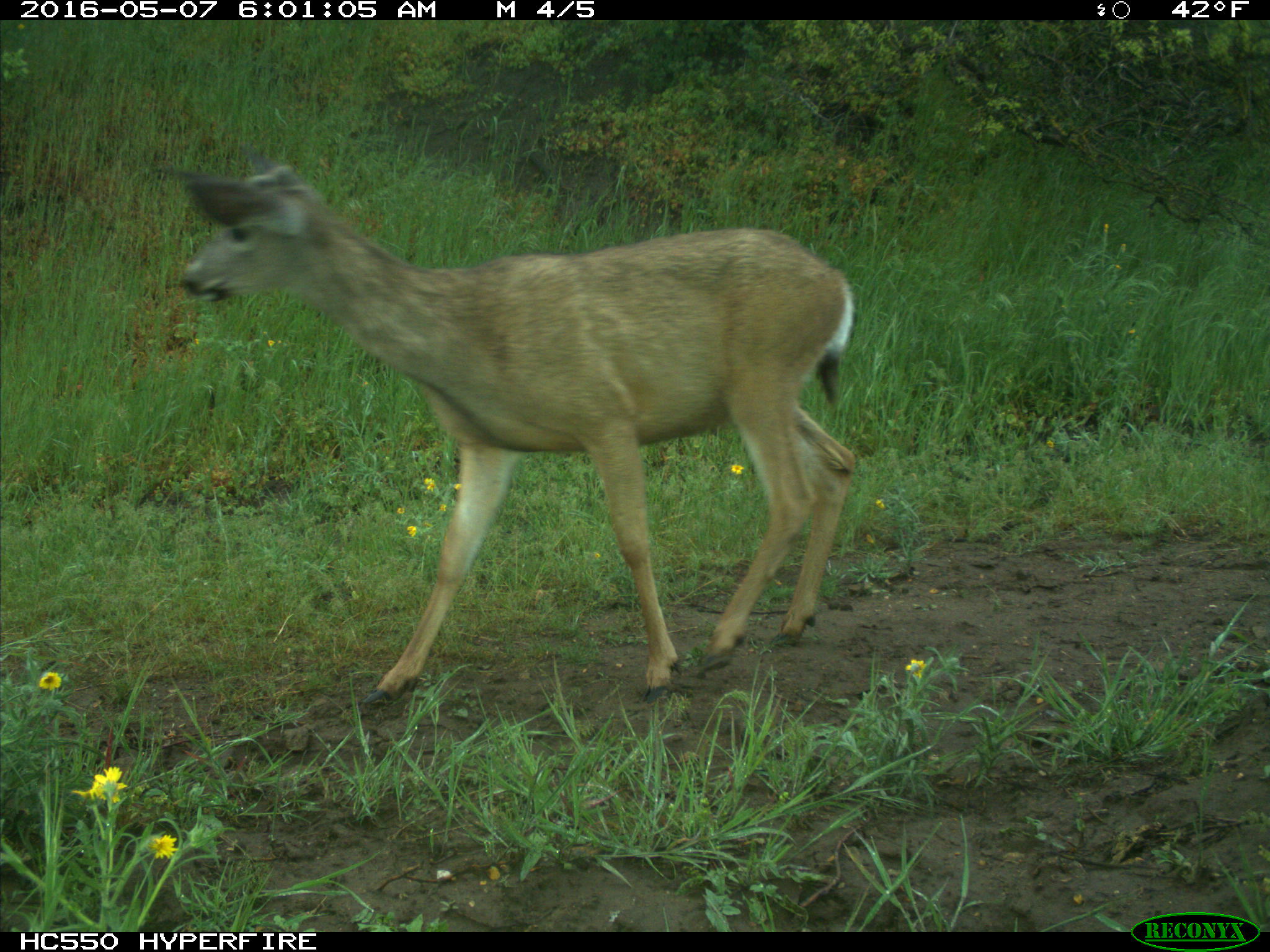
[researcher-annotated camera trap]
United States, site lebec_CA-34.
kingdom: Animalia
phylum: Chordata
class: Mammalia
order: Artiodactyla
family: Cervidae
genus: Odocoileus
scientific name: Odocoileus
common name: deer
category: unidentified deer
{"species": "unidentified deer (deer) (Odocoileus)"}